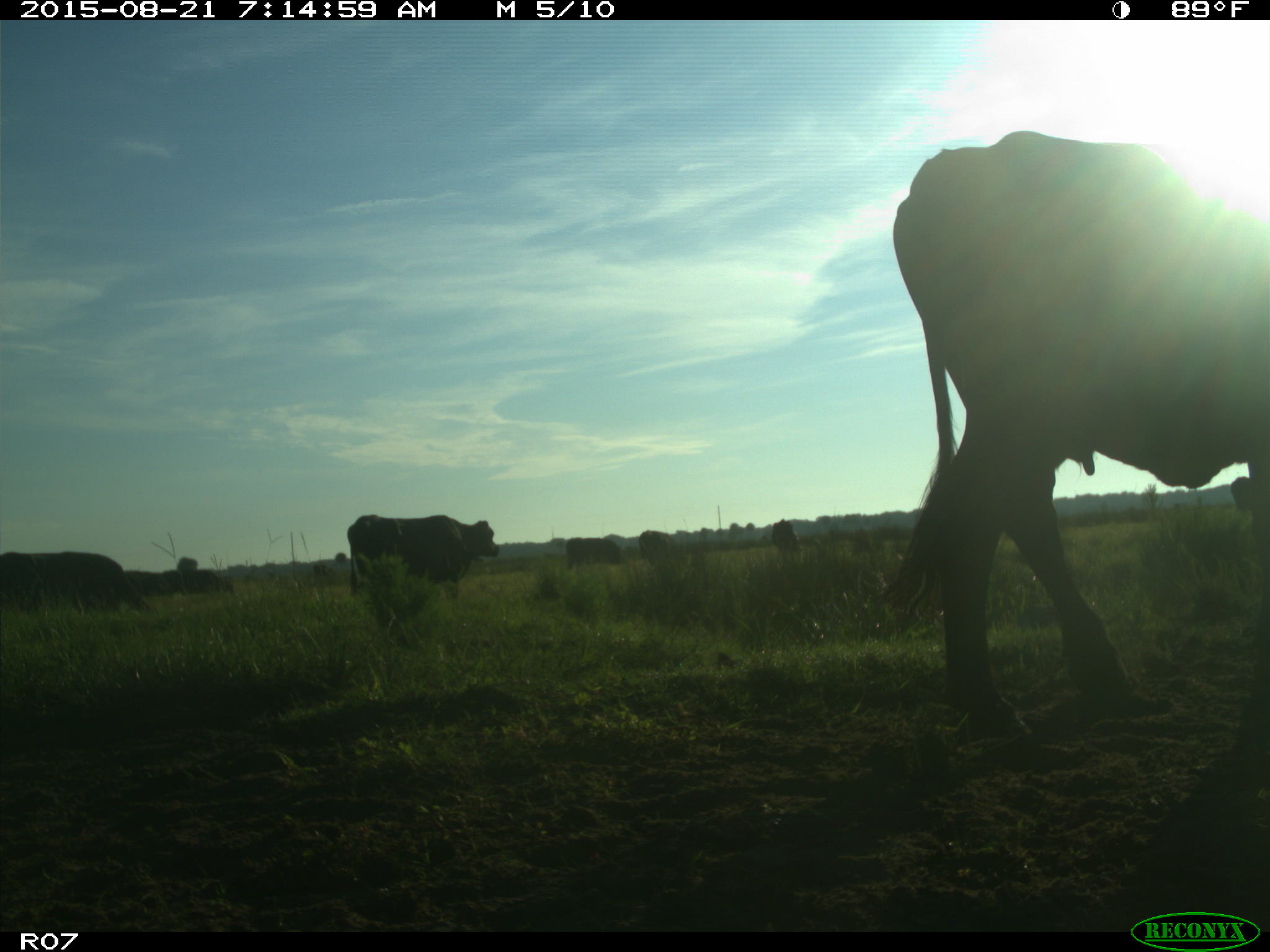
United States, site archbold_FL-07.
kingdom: Animalia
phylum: Chordata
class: Mammalia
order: Artiodactyla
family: Bovidae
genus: Bos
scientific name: Bos taurus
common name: domestic cow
Bos taurus (domestic cow).